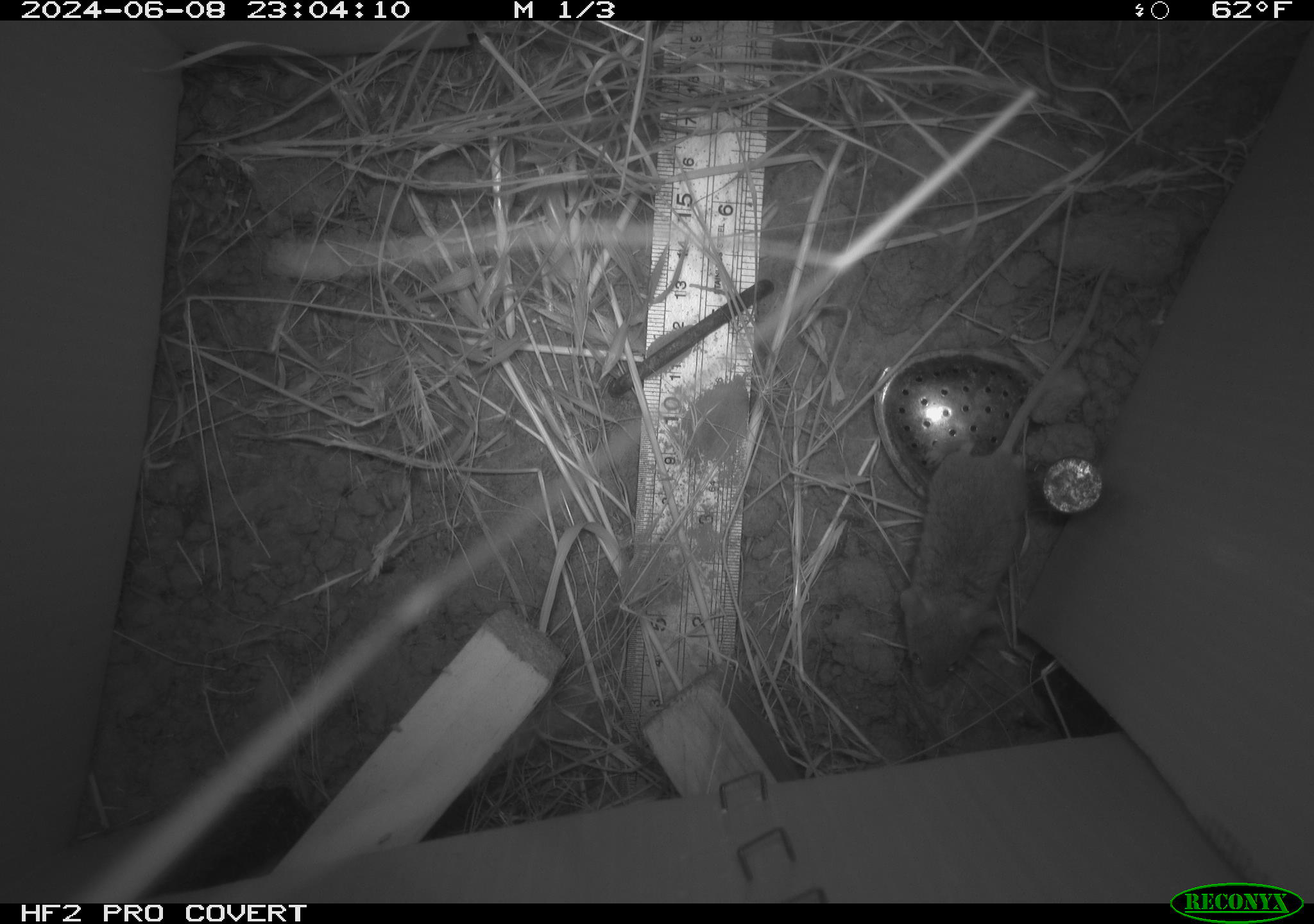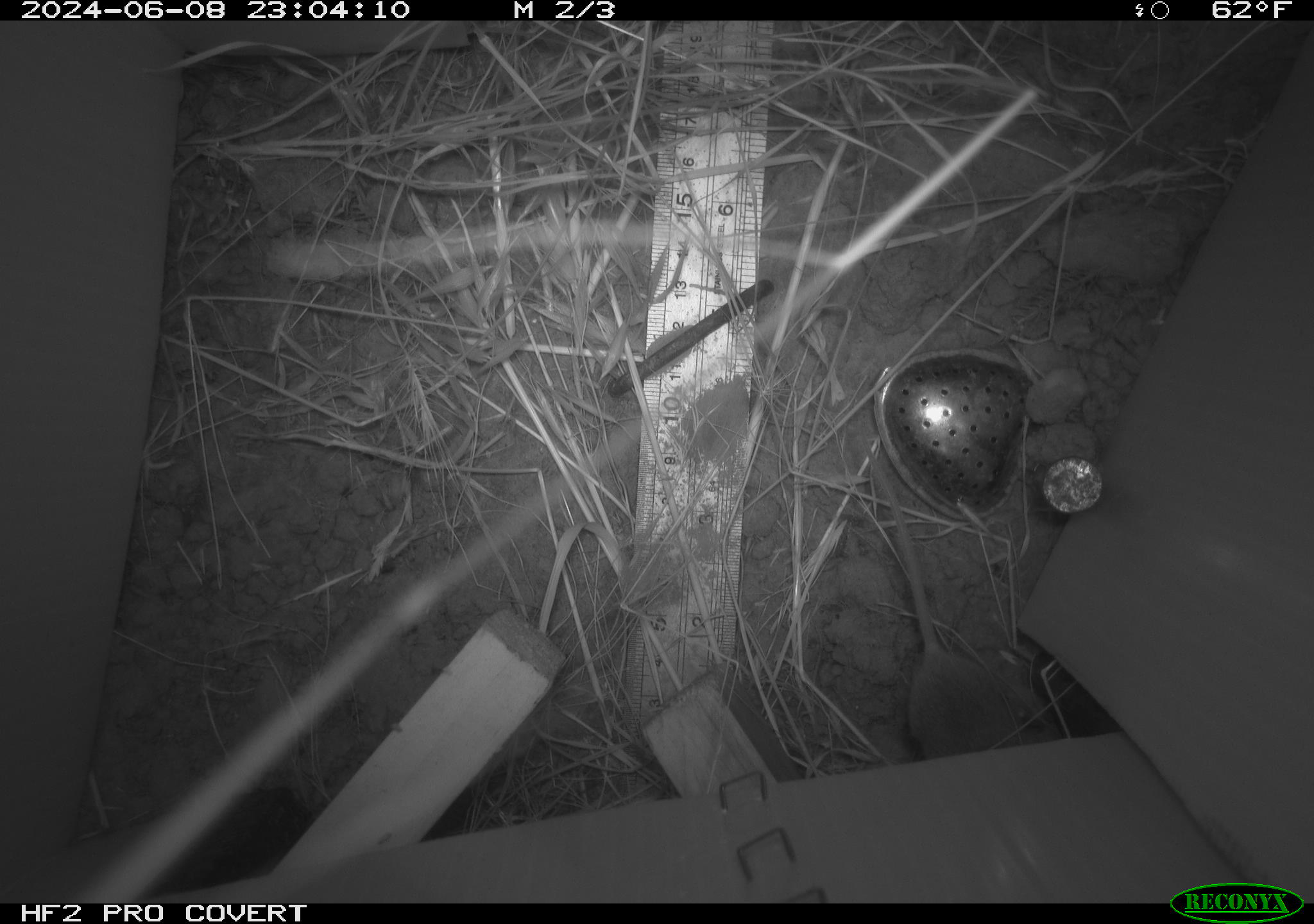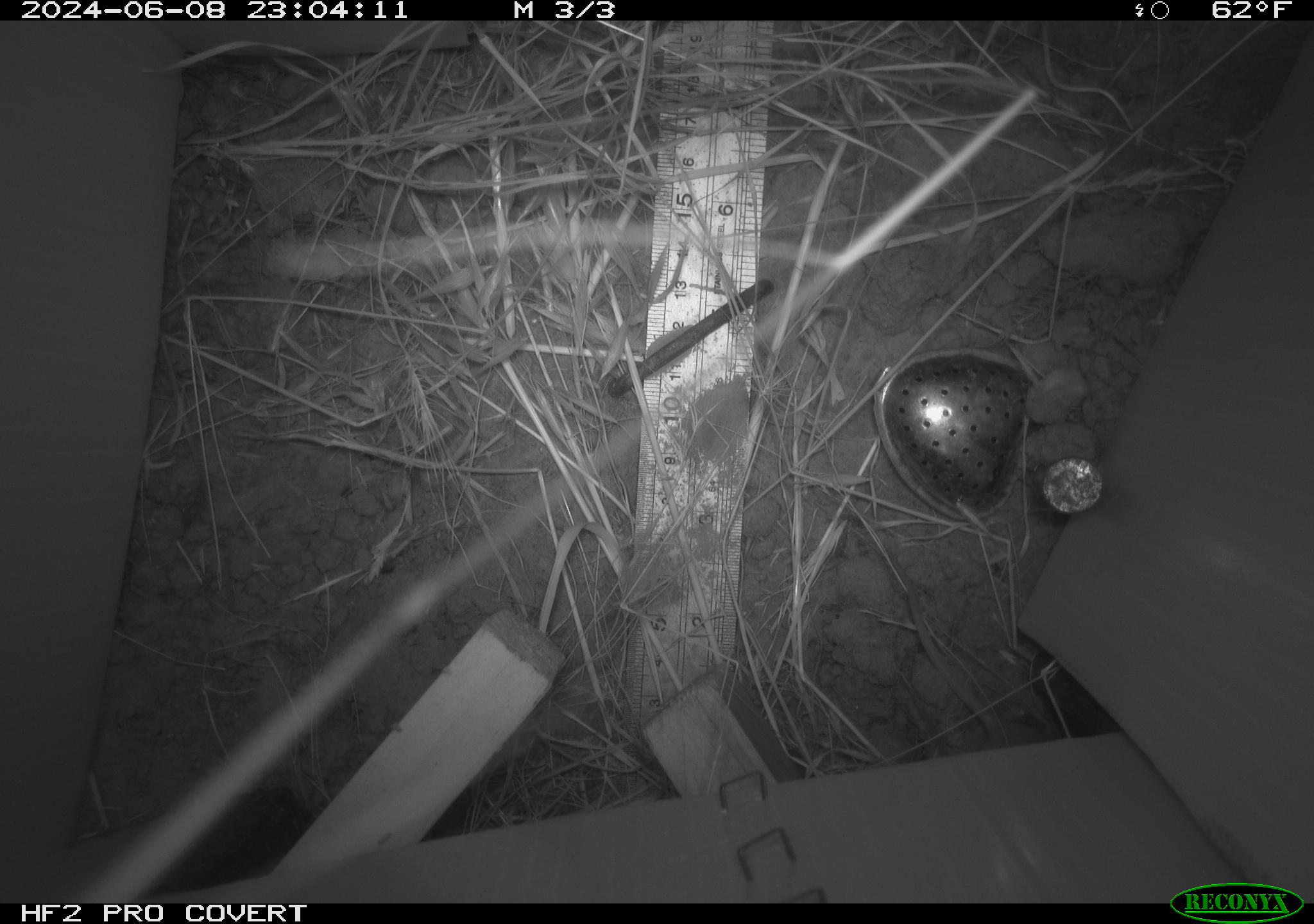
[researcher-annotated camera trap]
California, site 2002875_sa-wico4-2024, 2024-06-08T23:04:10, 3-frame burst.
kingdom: Animalia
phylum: Chordata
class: Mammalia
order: Rodentia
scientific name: Rodentia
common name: mouse species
Mouse species (Rodentia).